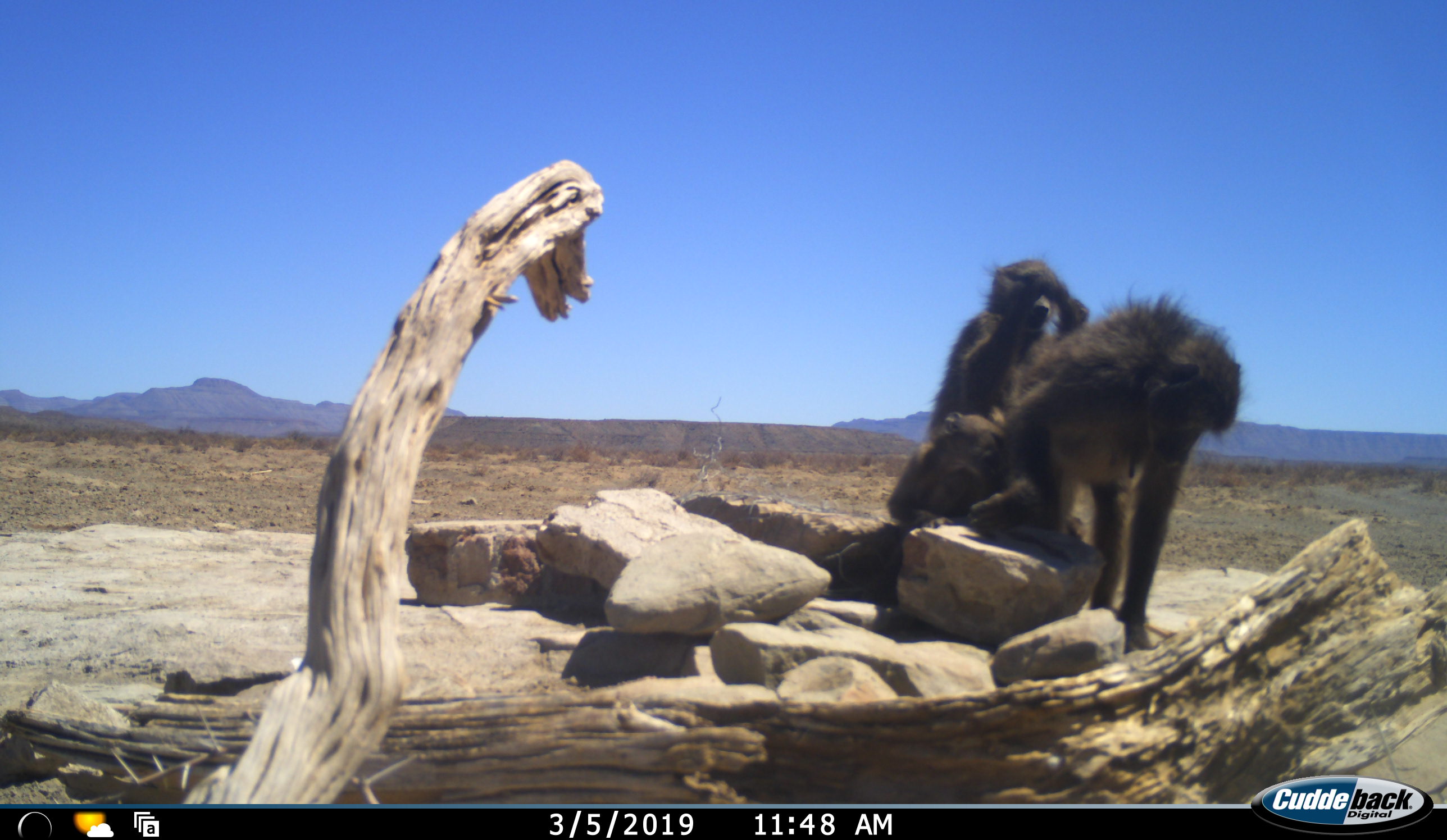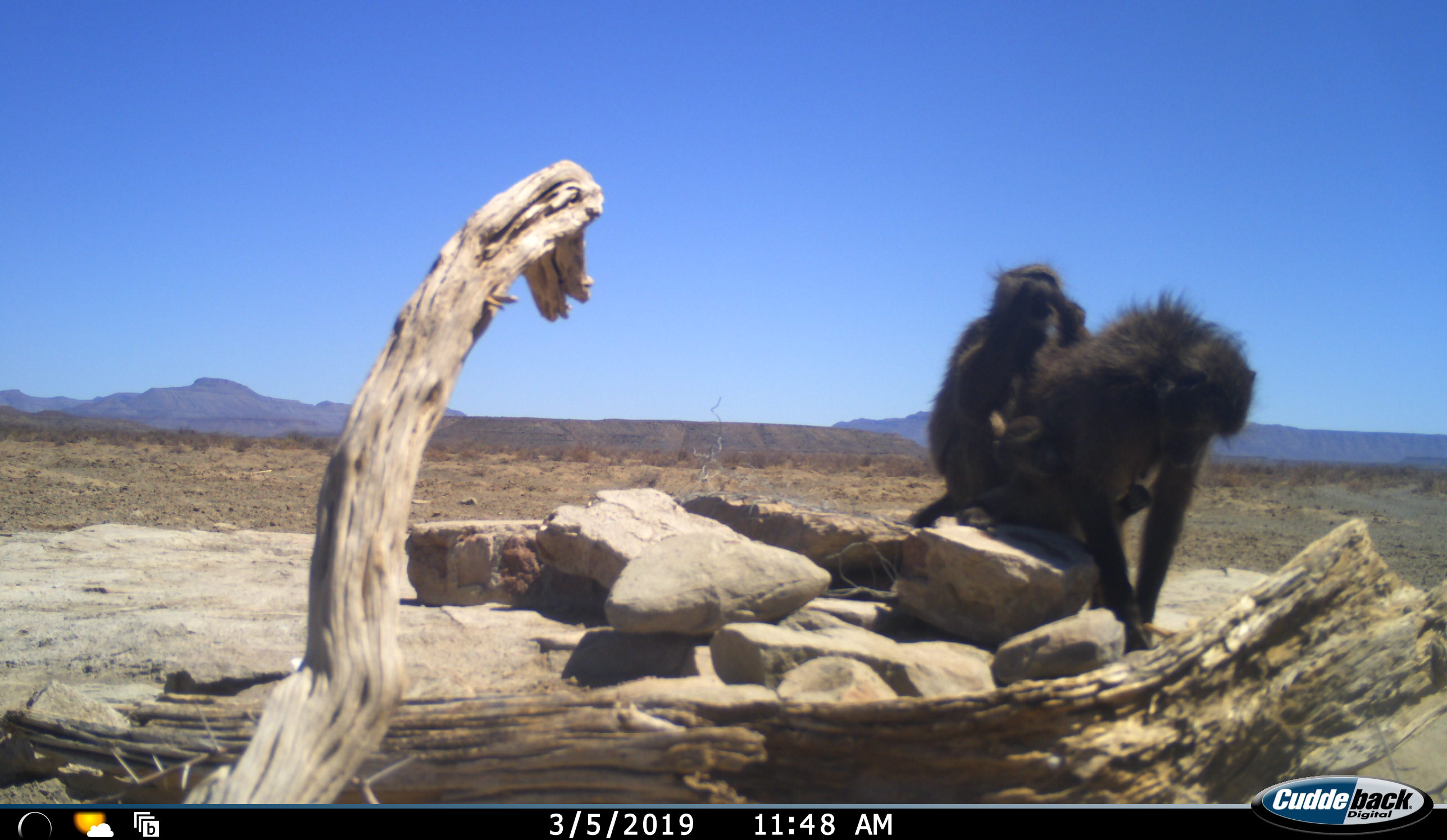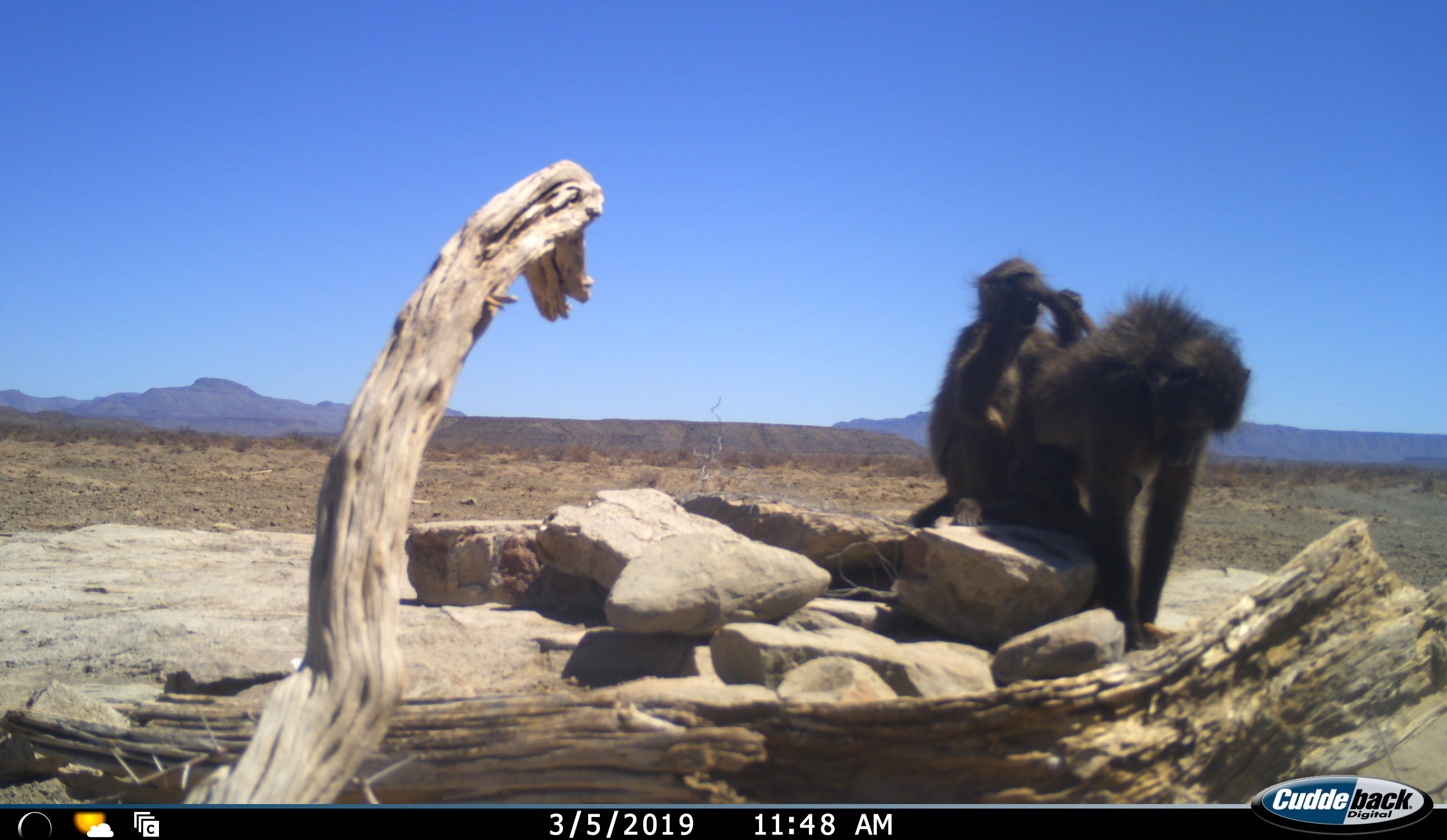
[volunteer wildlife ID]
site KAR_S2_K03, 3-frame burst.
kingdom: Animalia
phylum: Chordata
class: Mammalia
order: Primates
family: Cercopithecidae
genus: Papio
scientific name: Papio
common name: baboon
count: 3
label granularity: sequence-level